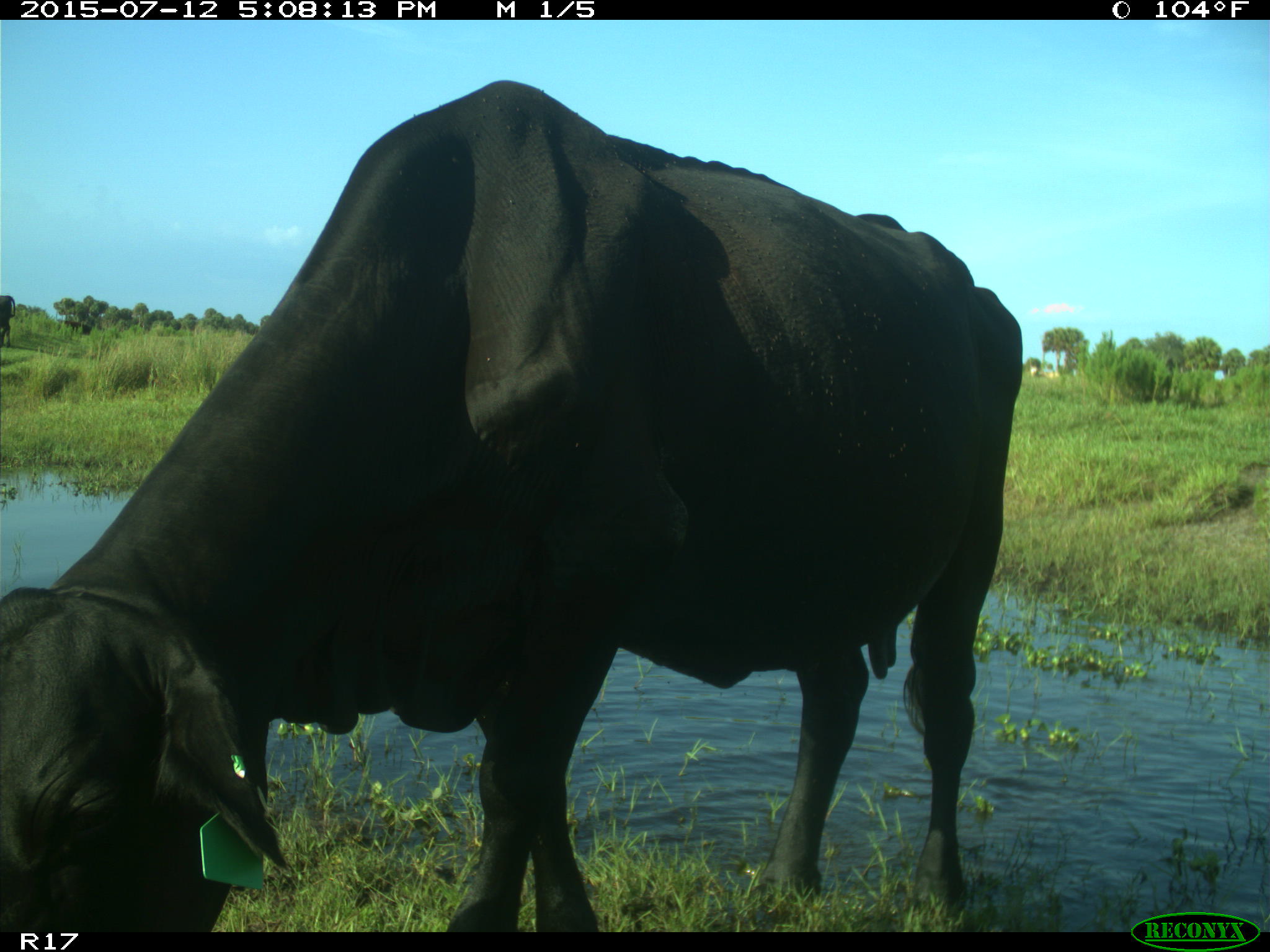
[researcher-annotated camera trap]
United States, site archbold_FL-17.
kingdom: Animalia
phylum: Chordata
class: Mammalia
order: Artiodactyla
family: Bovidae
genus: Bos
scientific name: Bos taurus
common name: domestic cow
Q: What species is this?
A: Bos taurus (domestic cow).